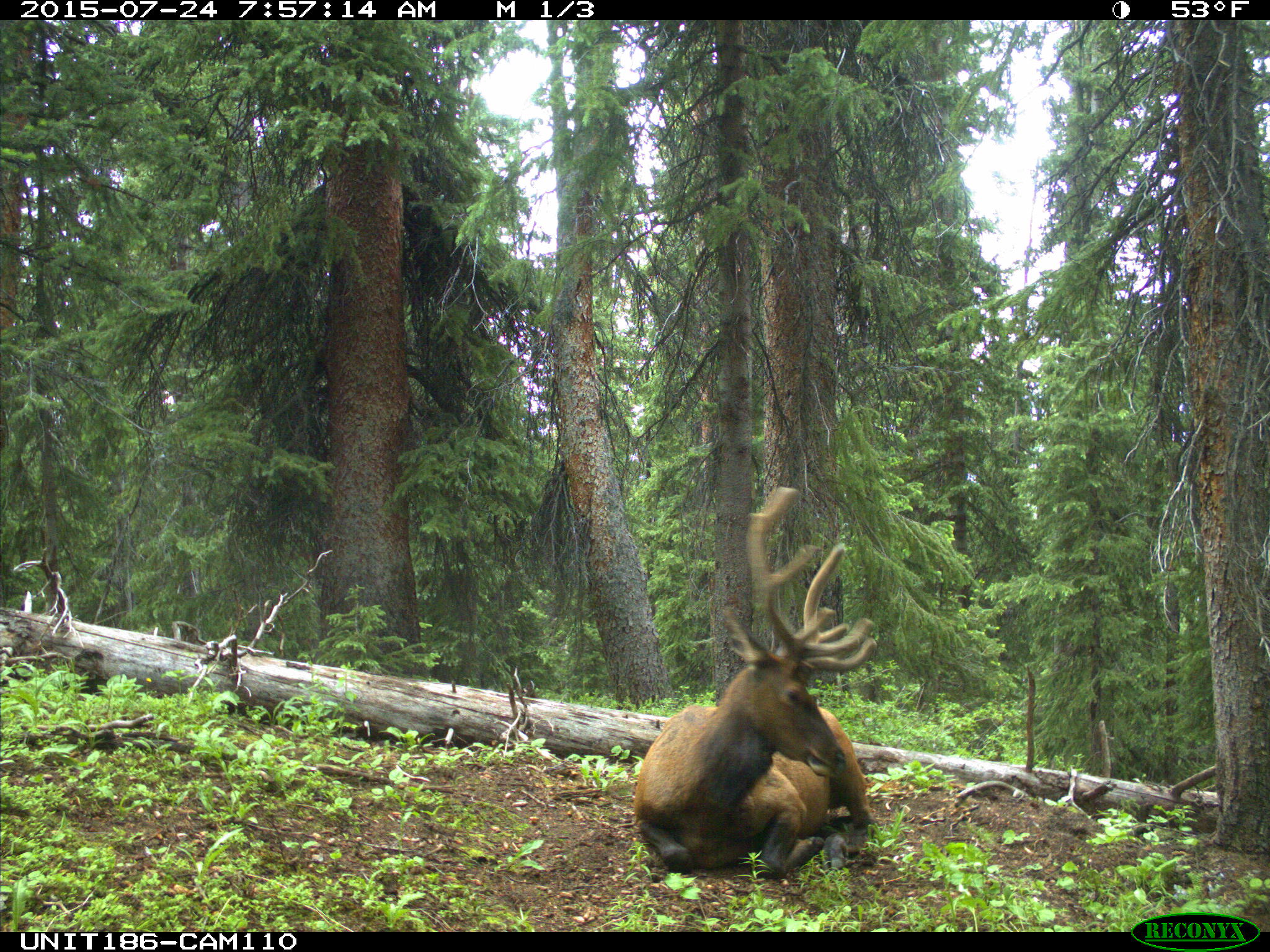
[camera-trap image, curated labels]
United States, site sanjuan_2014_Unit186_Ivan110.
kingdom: Animalia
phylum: Chordata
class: Mammalia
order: Artiodactyla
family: Cervidae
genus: Cervus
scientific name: Cervus elaphus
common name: red deer